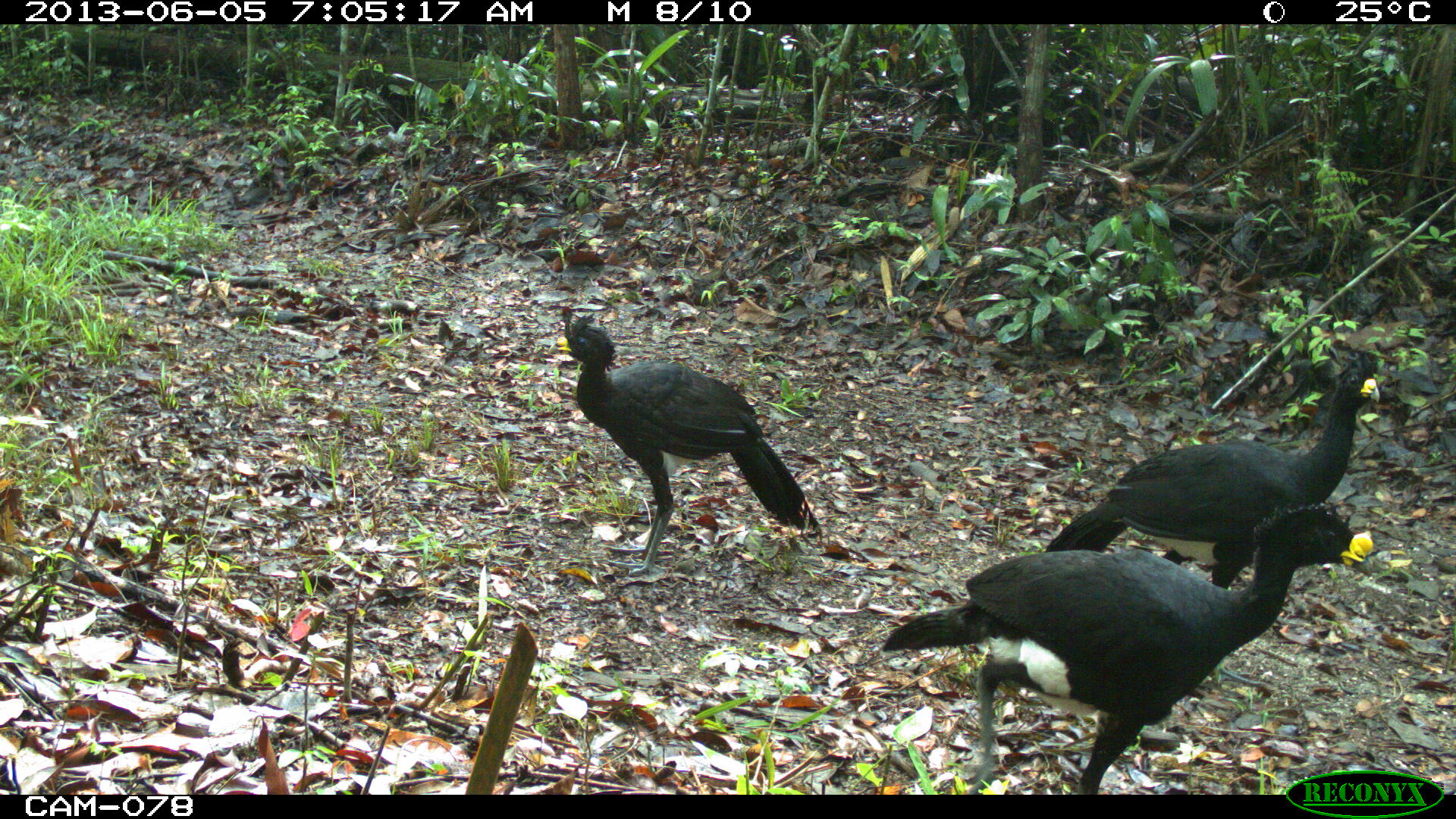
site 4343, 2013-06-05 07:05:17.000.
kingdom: Animalia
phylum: Chordata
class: Aves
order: Galliformes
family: Cracidae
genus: Crax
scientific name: Crax rubra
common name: great curassow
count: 3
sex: male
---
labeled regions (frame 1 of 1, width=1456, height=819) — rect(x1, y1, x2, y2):
crax rubra: rect(877, 502, 1373, 794); rect(1043, 364, 1378, 588); rect(548, 313, 822, 574)